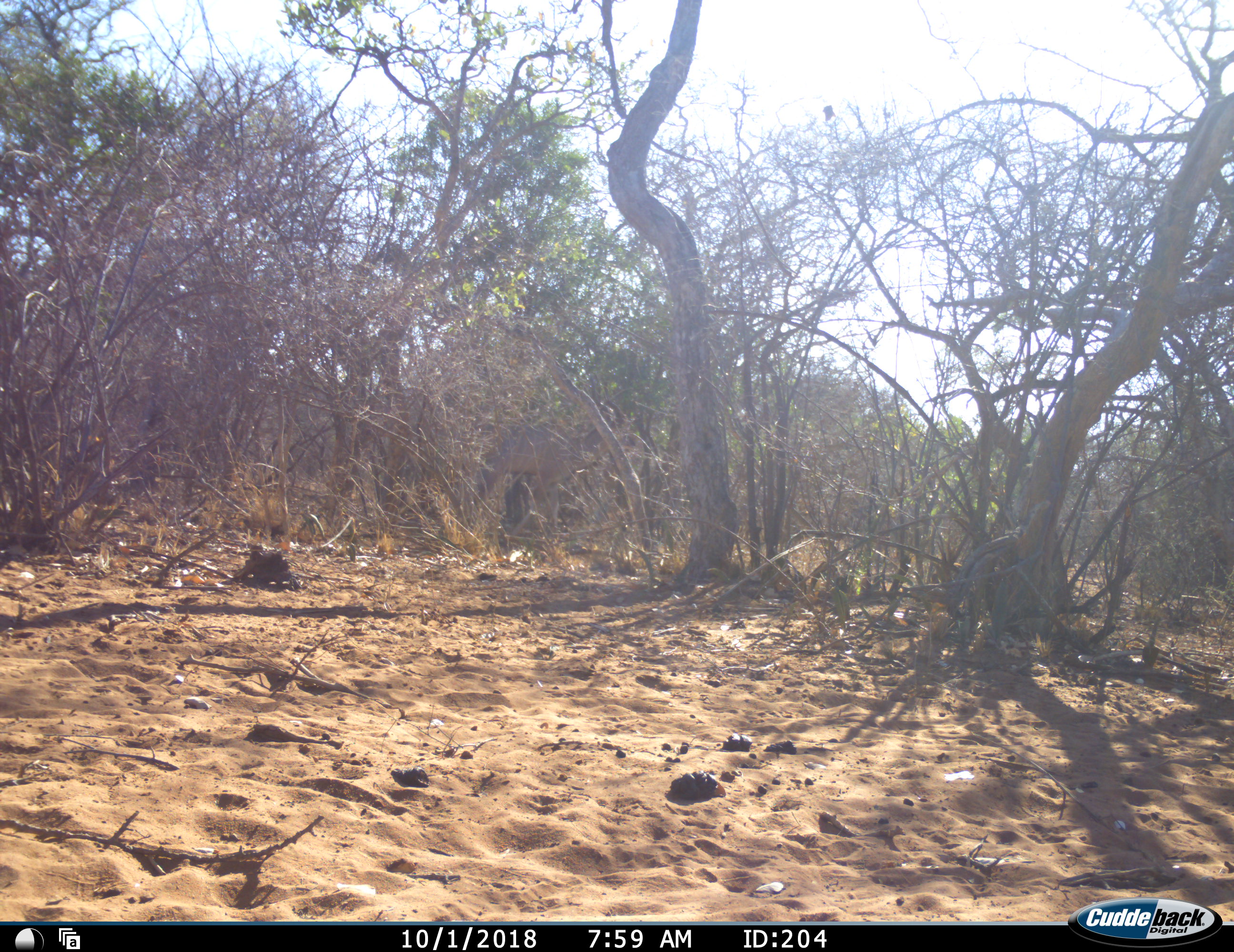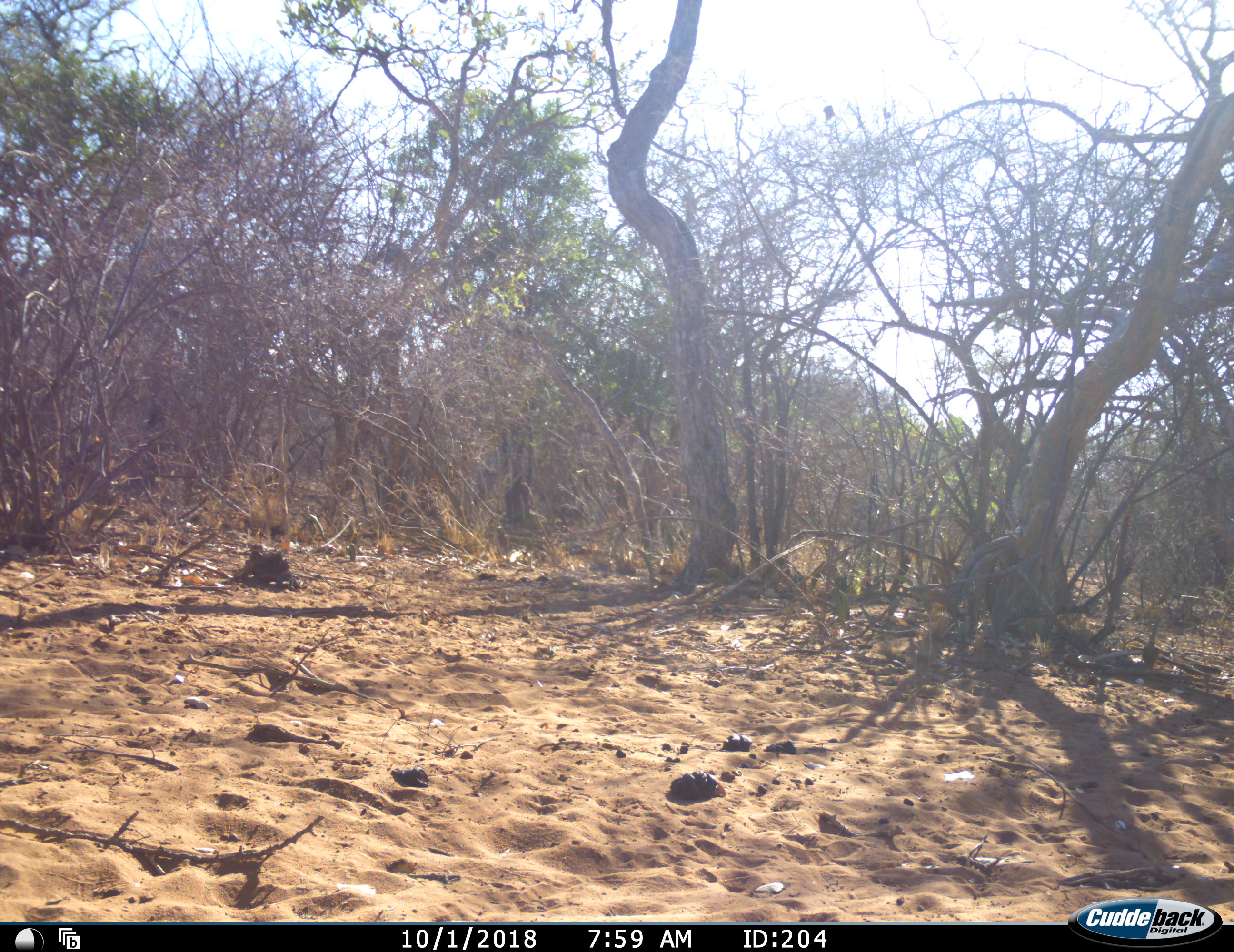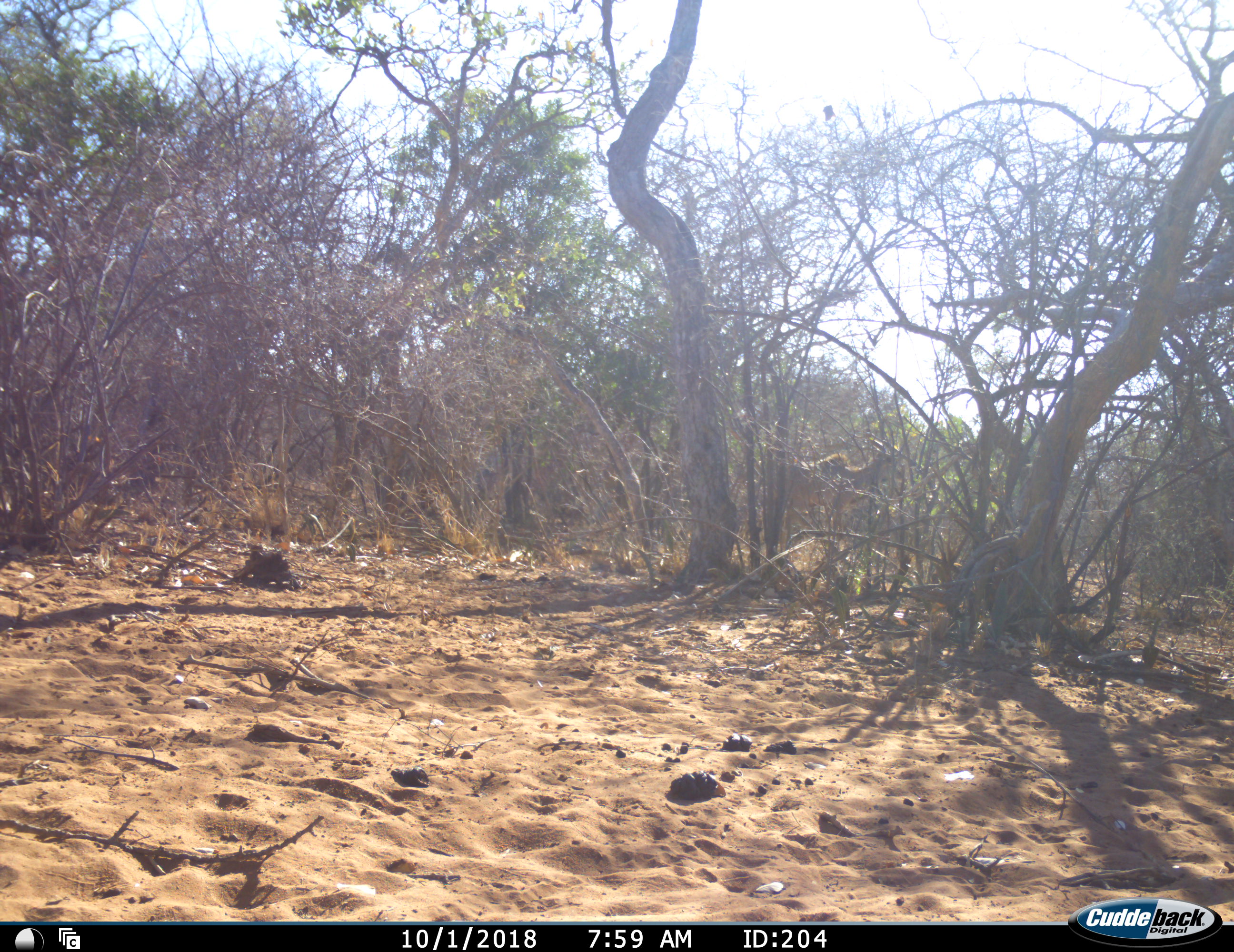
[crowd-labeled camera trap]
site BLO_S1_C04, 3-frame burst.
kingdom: Animalia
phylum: Chordata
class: Mammalia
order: Artiodactyla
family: Bovidae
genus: Tragelaphus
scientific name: Tragelaphus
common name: kudu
Kudu (Tragelaphus), count 1. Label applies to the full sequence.